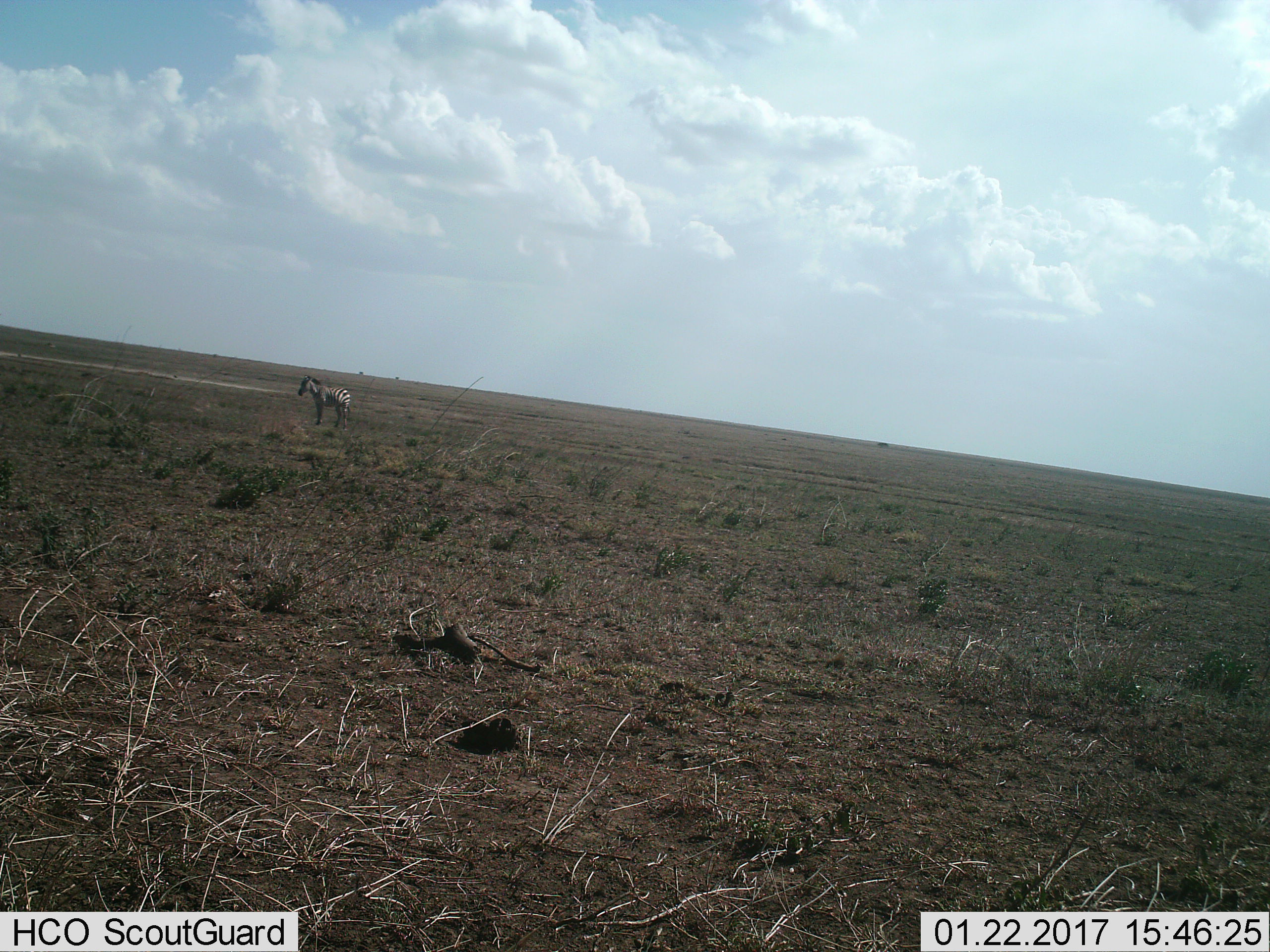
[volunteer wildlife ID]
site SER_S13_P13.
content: unidentified animal